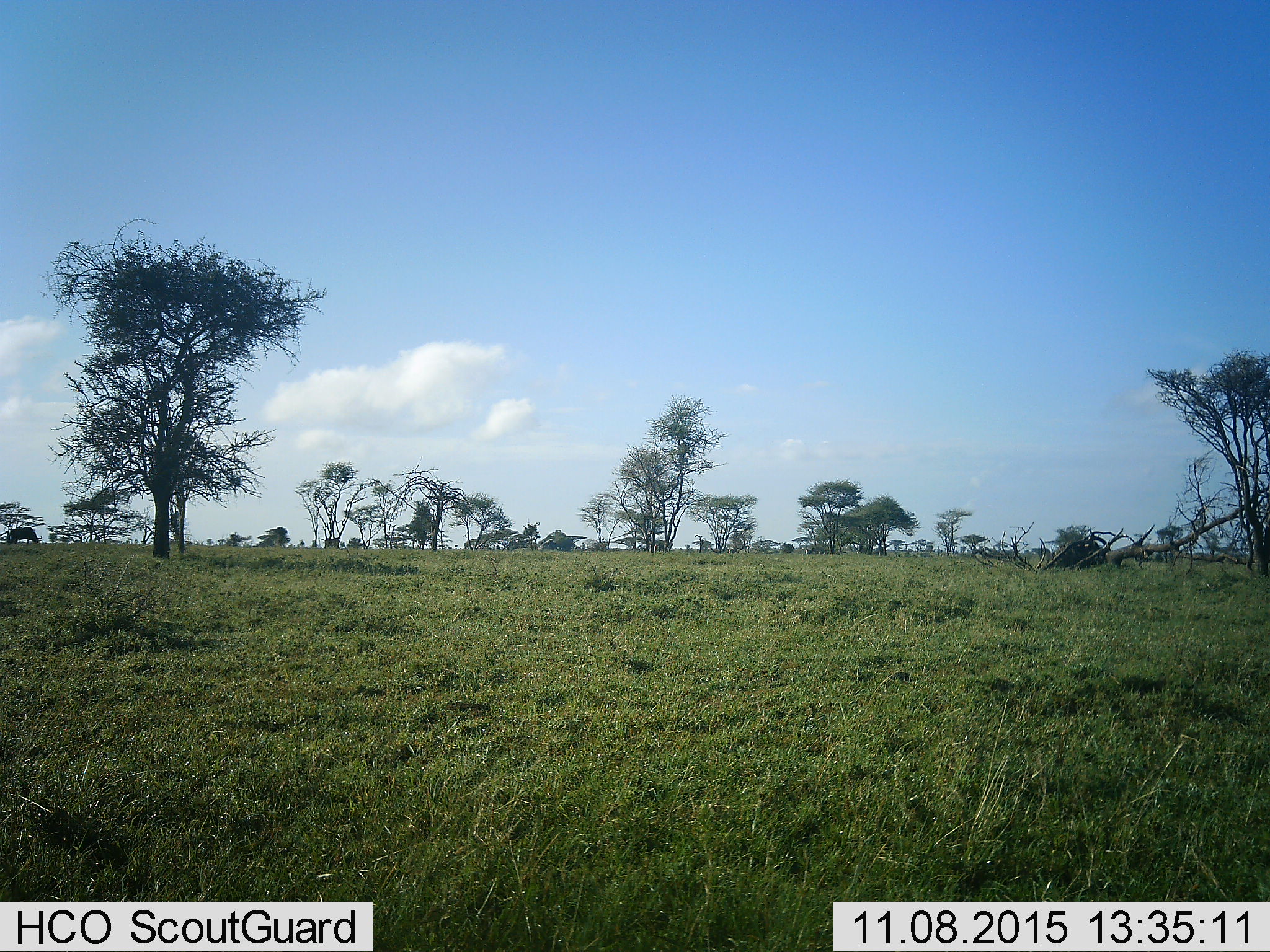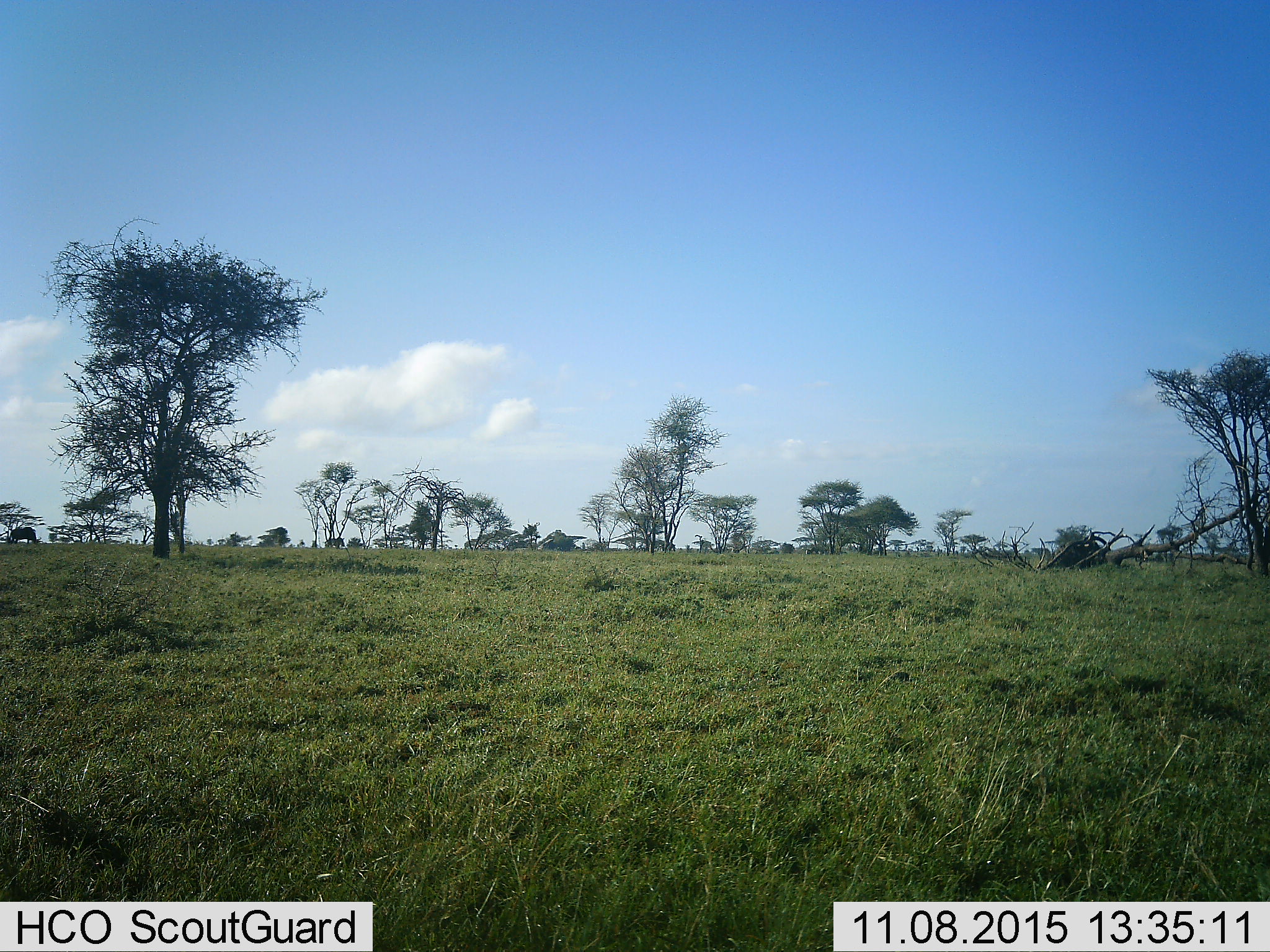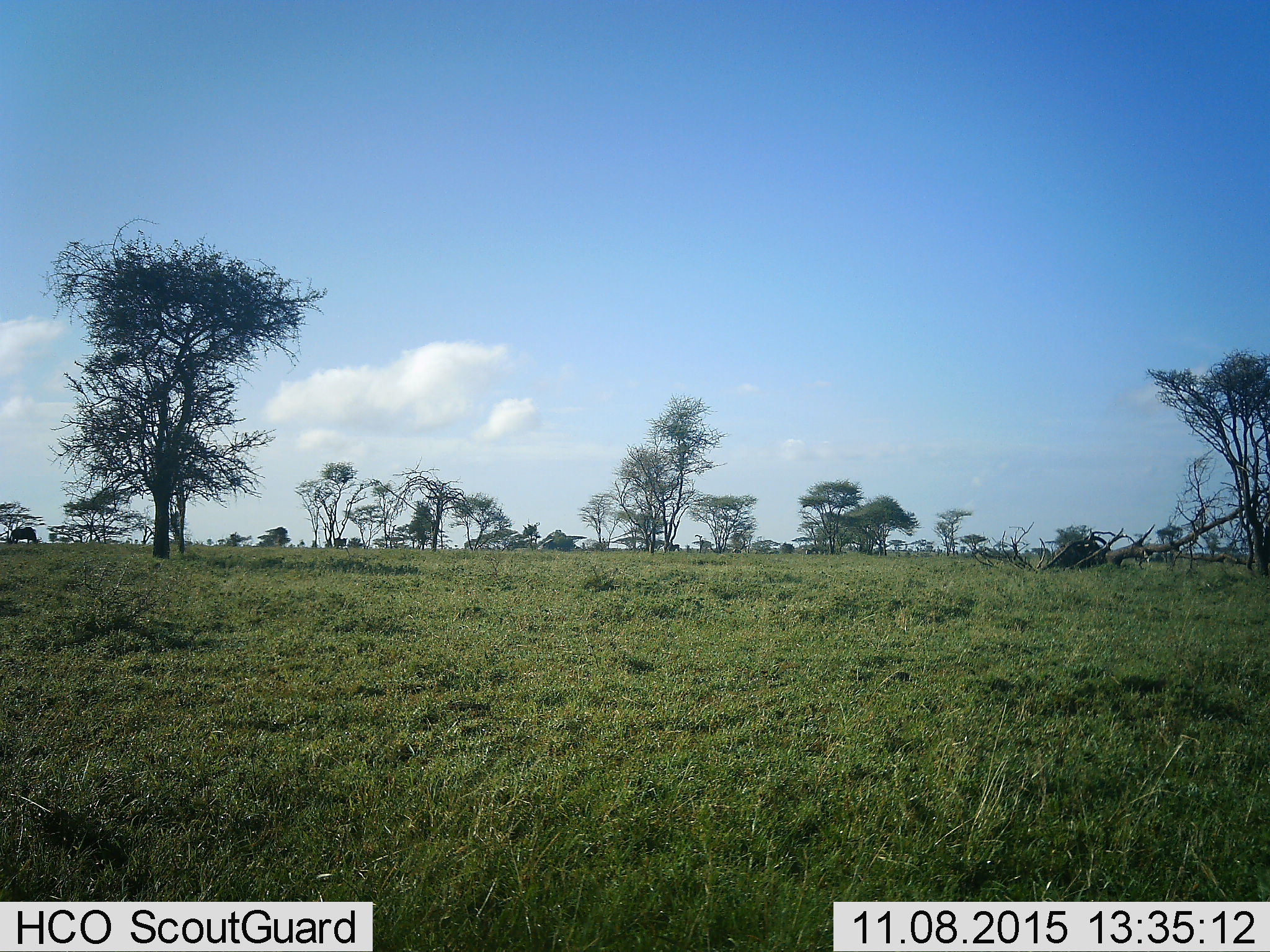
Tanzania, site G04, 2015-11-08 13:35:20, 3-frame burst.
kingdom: Animalia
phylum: Chordata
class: Mammalia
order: Artiodactyla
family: Bovidae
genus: Connochaetes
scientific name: Connochaetes taurinus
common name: blue wildebeest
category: wildebeest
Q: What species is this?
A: Wildebeest (blue wildebeest) (Connochaetes taurinus).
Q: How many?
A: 2.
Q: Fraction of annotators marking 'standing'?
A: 20%.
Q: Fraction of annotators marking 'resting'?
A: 0%.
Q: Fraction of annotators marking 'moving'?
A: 60%.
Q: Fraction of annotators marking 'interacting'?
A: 0%.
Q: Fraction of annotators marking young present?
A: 0%.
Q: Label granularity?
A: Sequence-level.